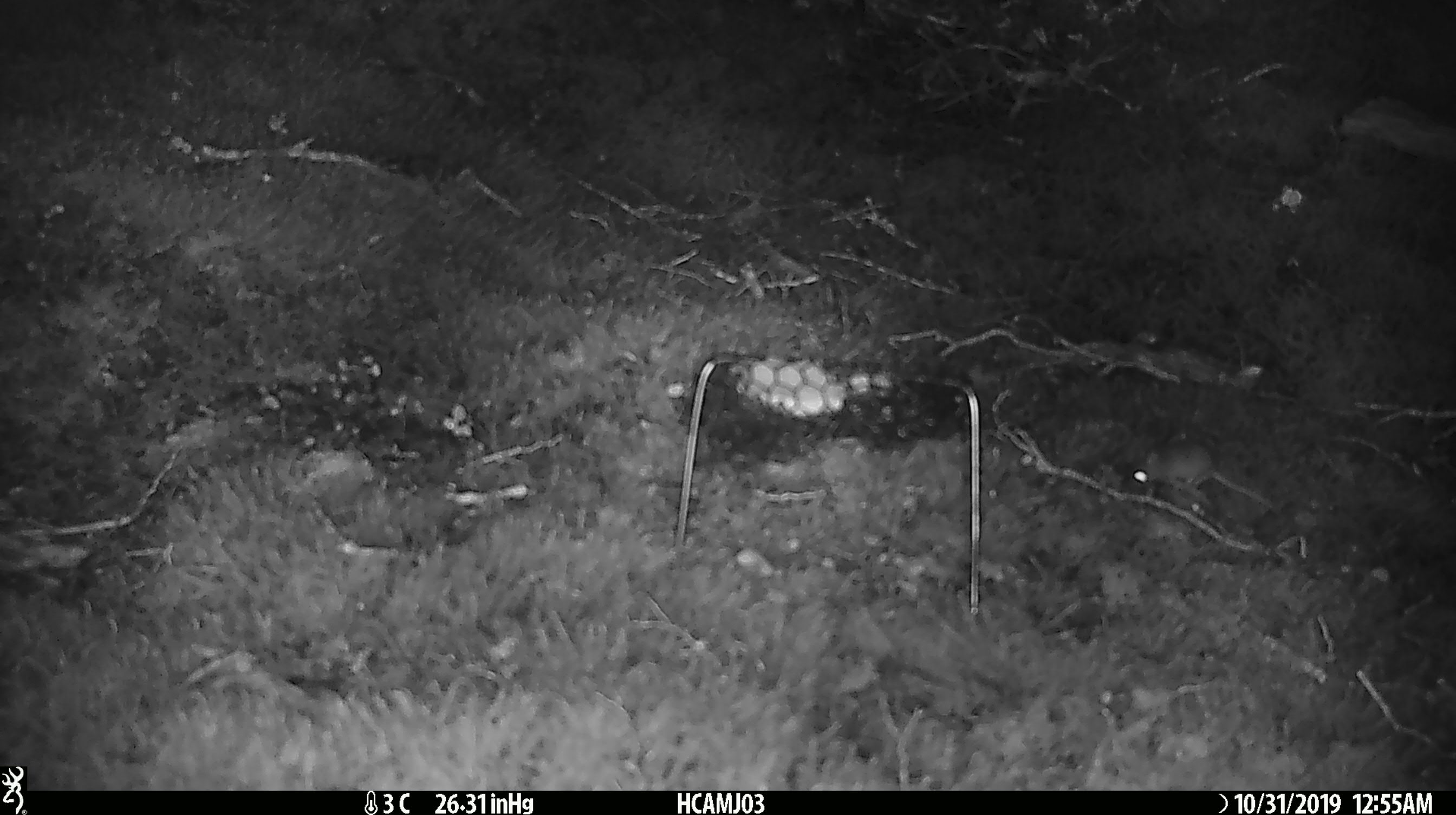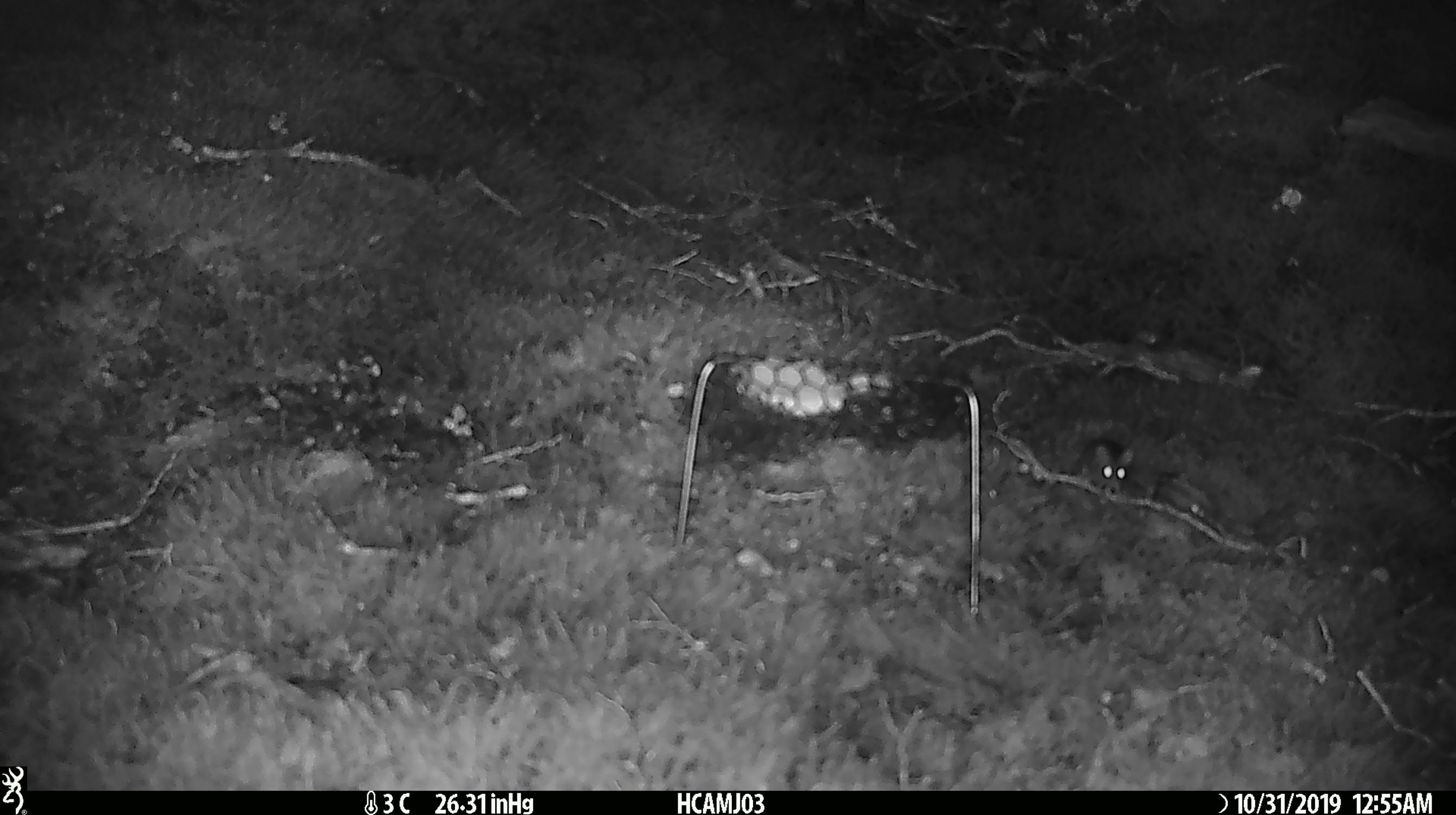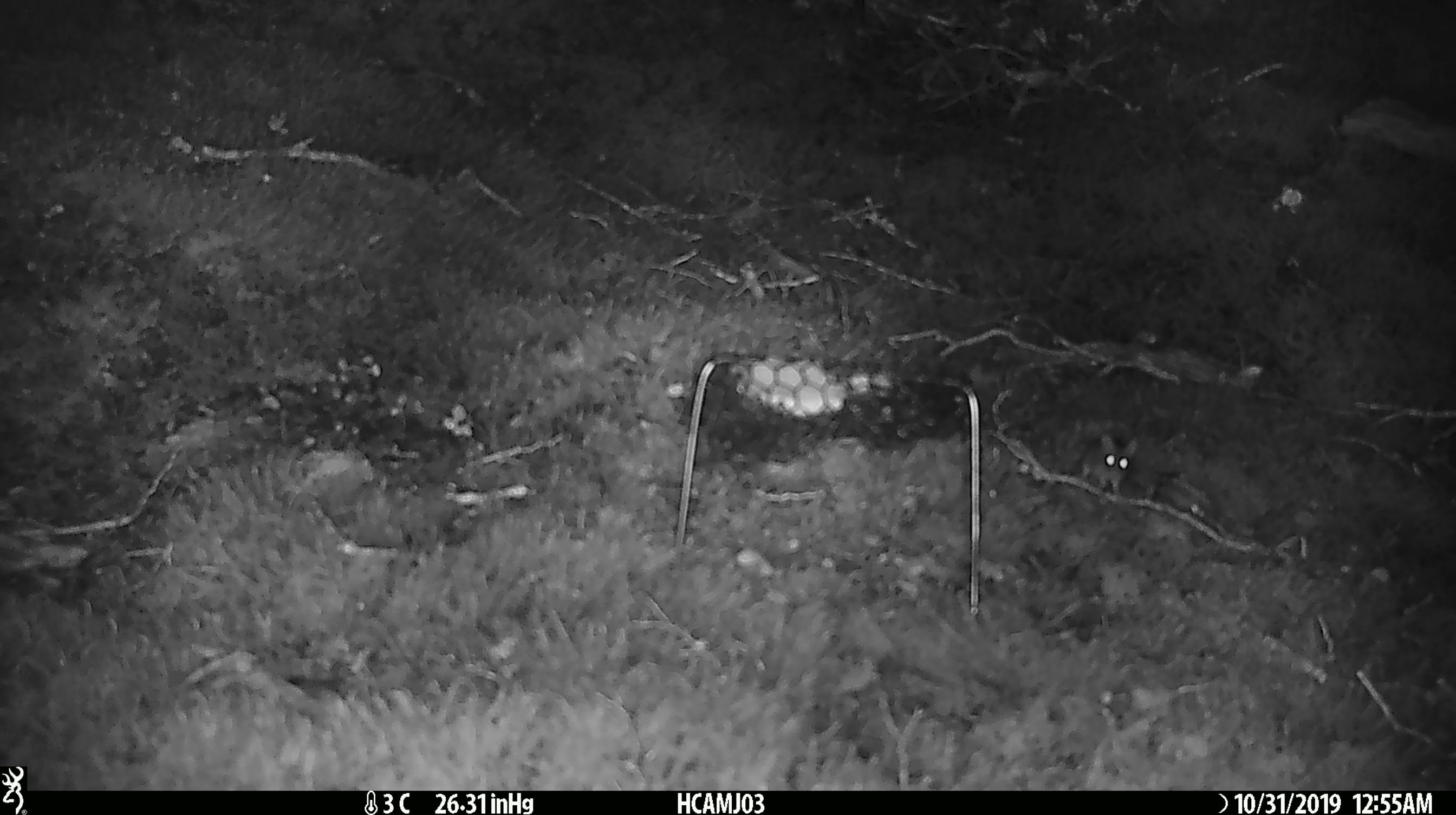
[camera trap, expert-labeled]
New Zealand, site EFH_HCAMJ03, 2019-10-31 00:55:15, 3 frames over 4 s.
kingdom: Animalia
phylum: Chordata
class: Mammalia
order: Rodentia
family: Muridae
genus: Mus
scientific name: Mus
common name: mouse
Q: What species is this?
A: Mouse (Mus).